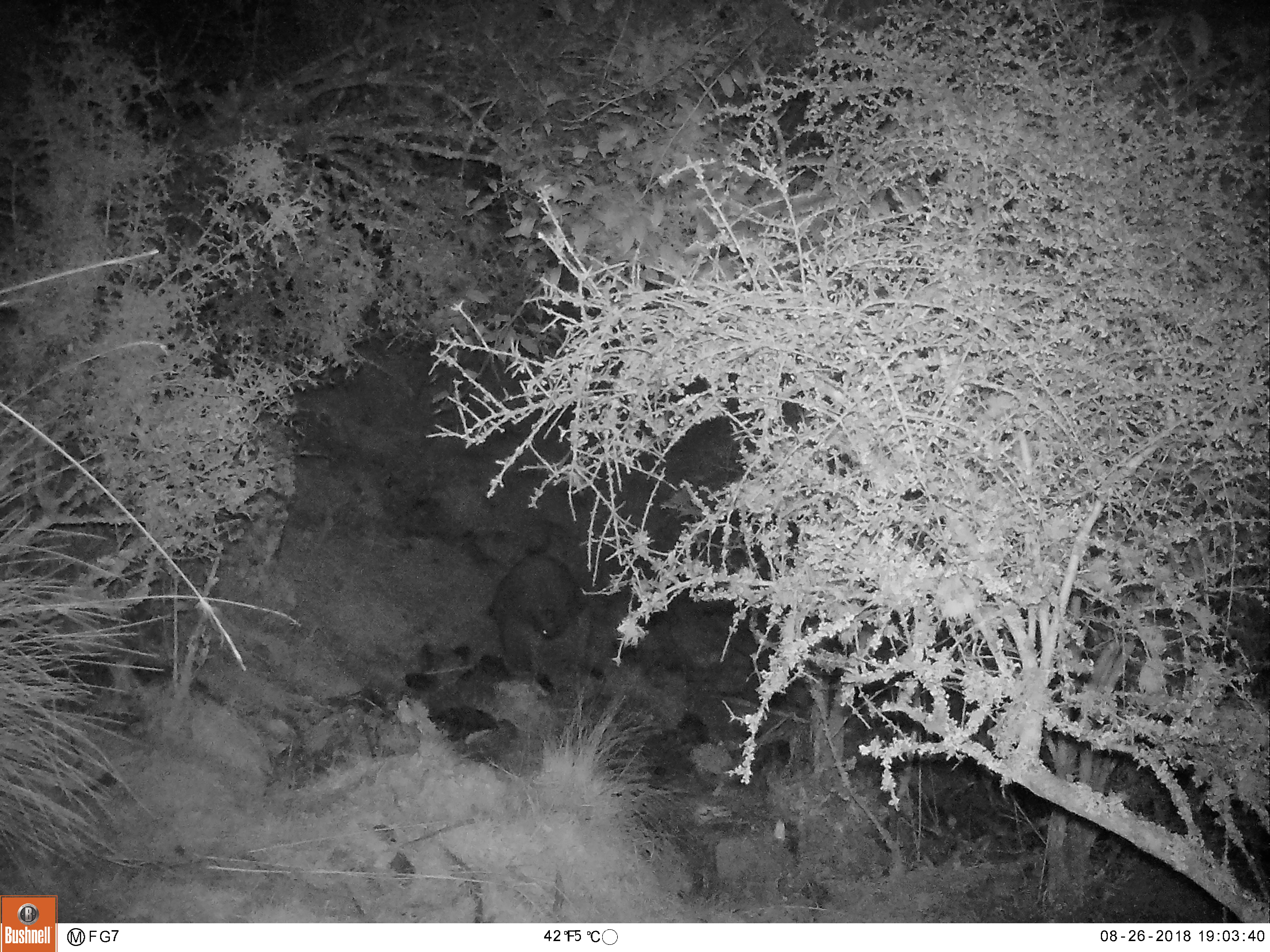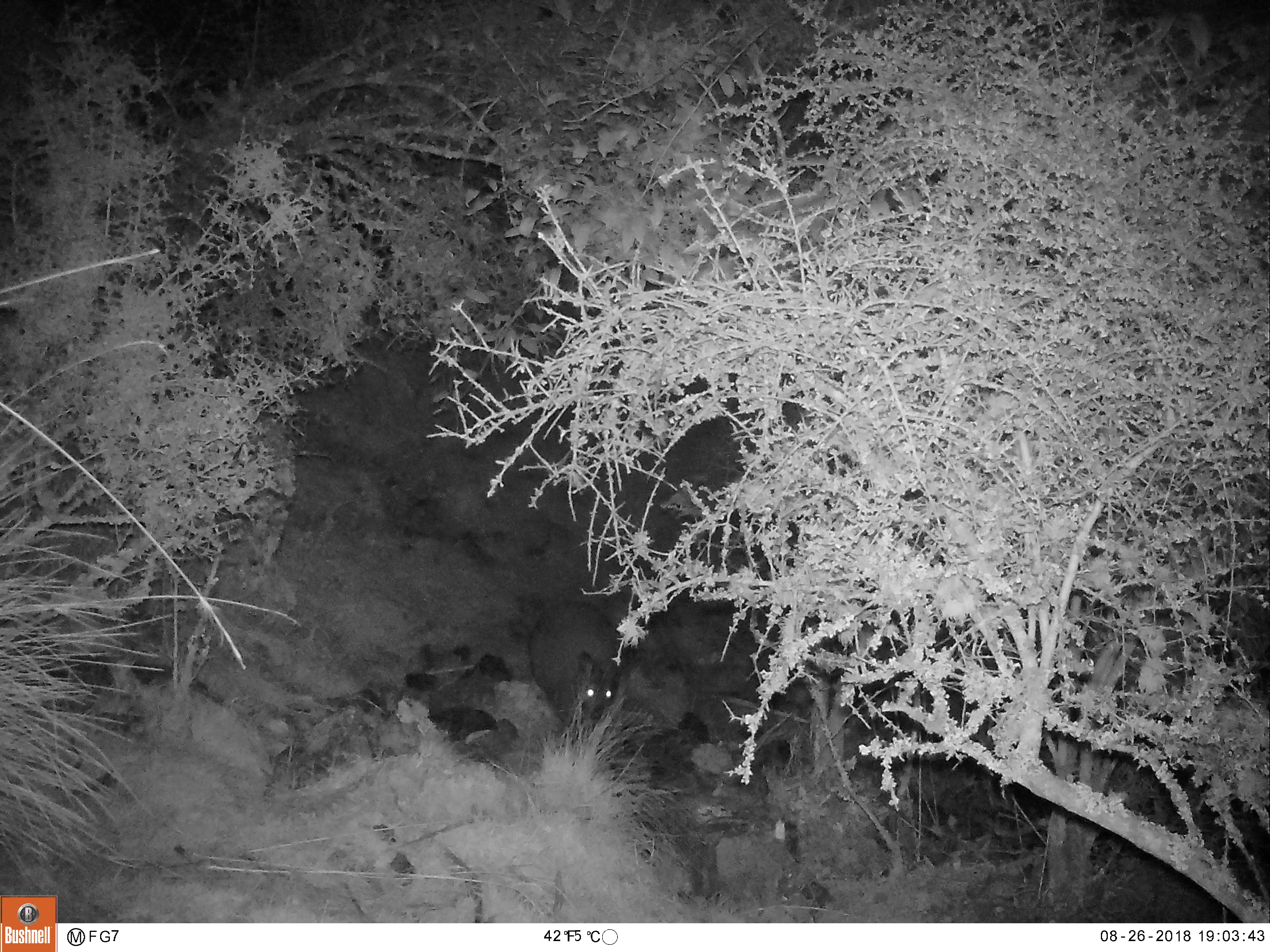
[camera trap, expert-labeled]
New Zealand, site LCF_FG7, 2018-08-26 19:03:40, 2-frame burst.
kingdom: Animalia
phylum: Chordata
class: Mammalia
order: Diprotodontia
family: Macropodidae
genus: Notamacropus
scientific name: Notamacropus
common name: wallaby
Wallaby (Notamacropus).